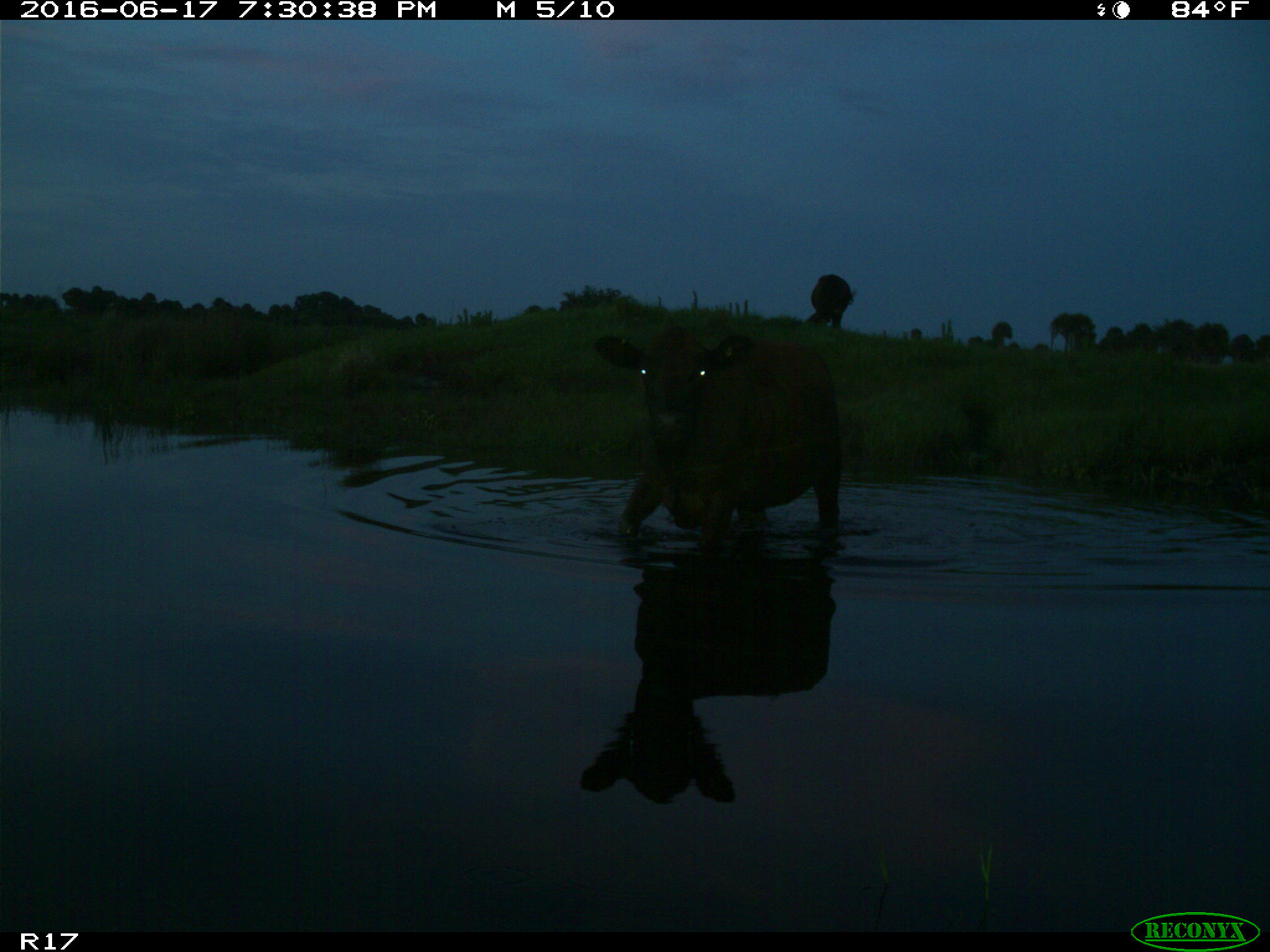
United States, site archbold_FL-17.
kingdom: Animalia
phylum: Chordata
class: Mammalia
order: Artiodactyla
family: Bovidae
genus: Bos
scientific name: Bos taurus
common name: domestic cow